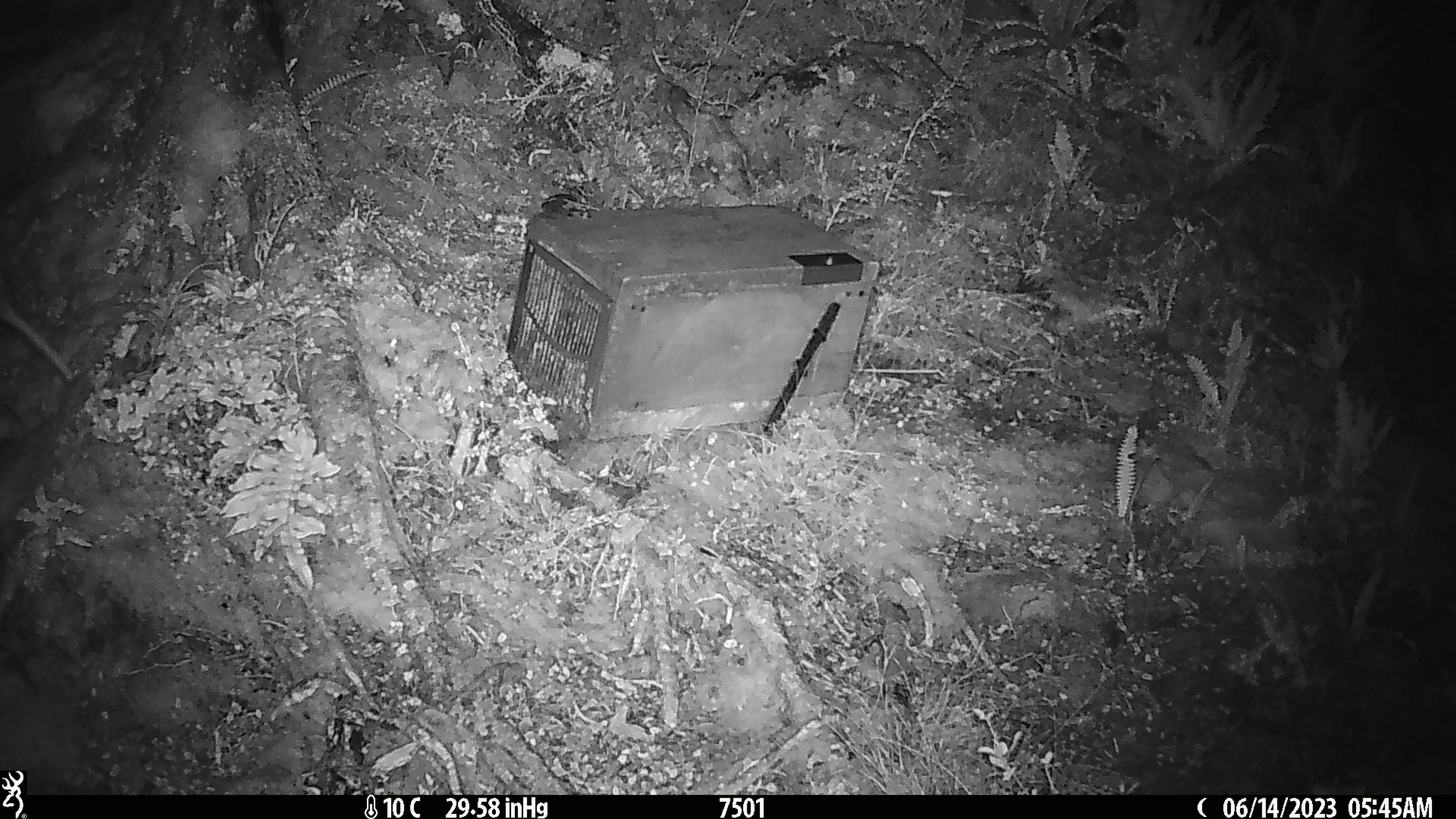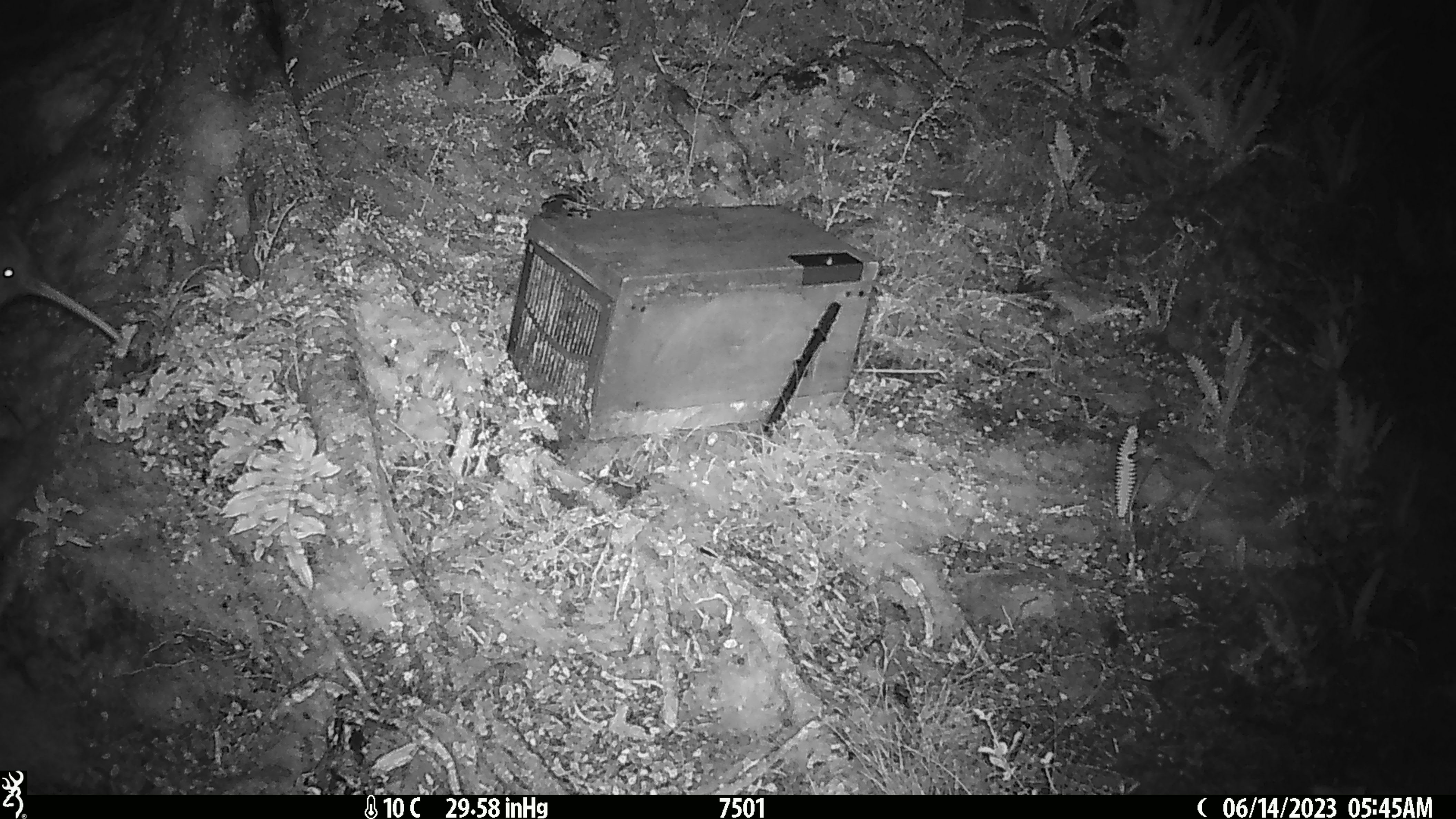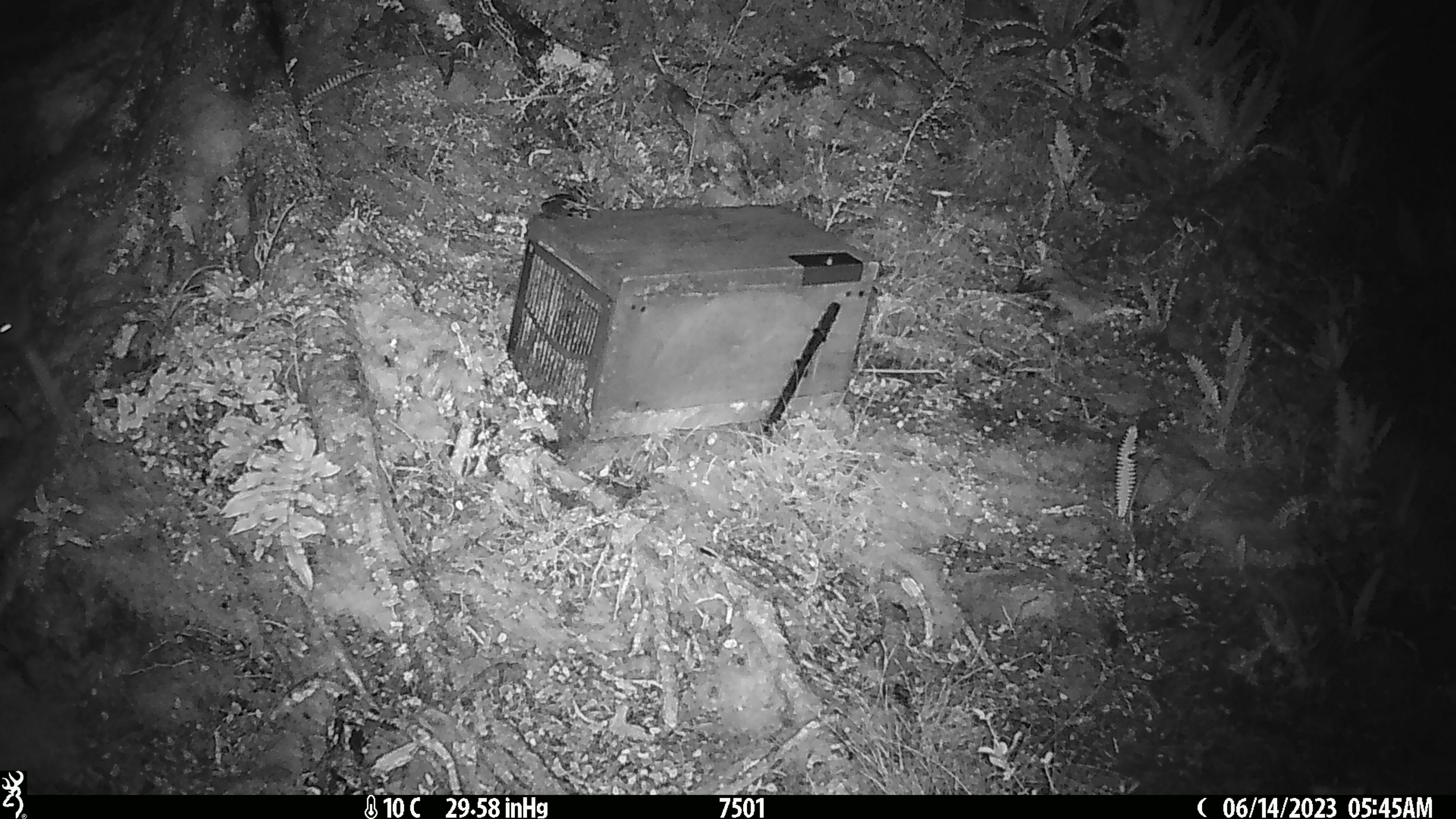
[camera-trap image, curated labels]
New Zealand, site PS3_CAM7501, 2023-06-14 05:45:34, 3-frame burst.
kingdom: Animalia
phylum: Chordata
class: Aves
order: Apterygiformes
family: Apterygidae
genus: Apteryx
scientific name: Apteryx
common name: kiwi